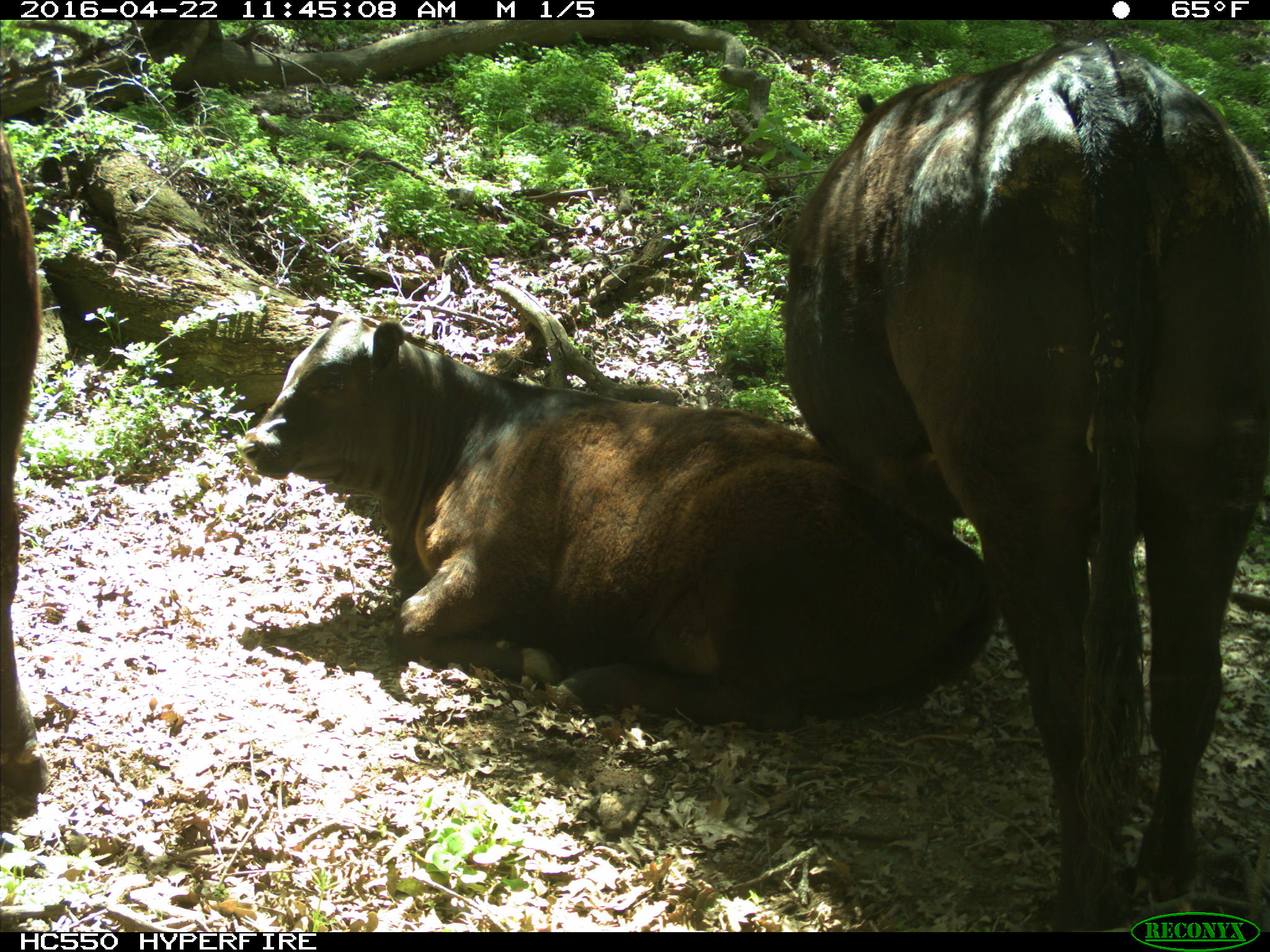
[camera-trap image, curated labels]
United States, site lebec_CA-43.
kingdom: Animalia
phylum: Chordata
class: Mammalia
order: Artiodactyla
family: Bovidae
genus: Bos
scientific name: Bos taurus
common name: domestic cow